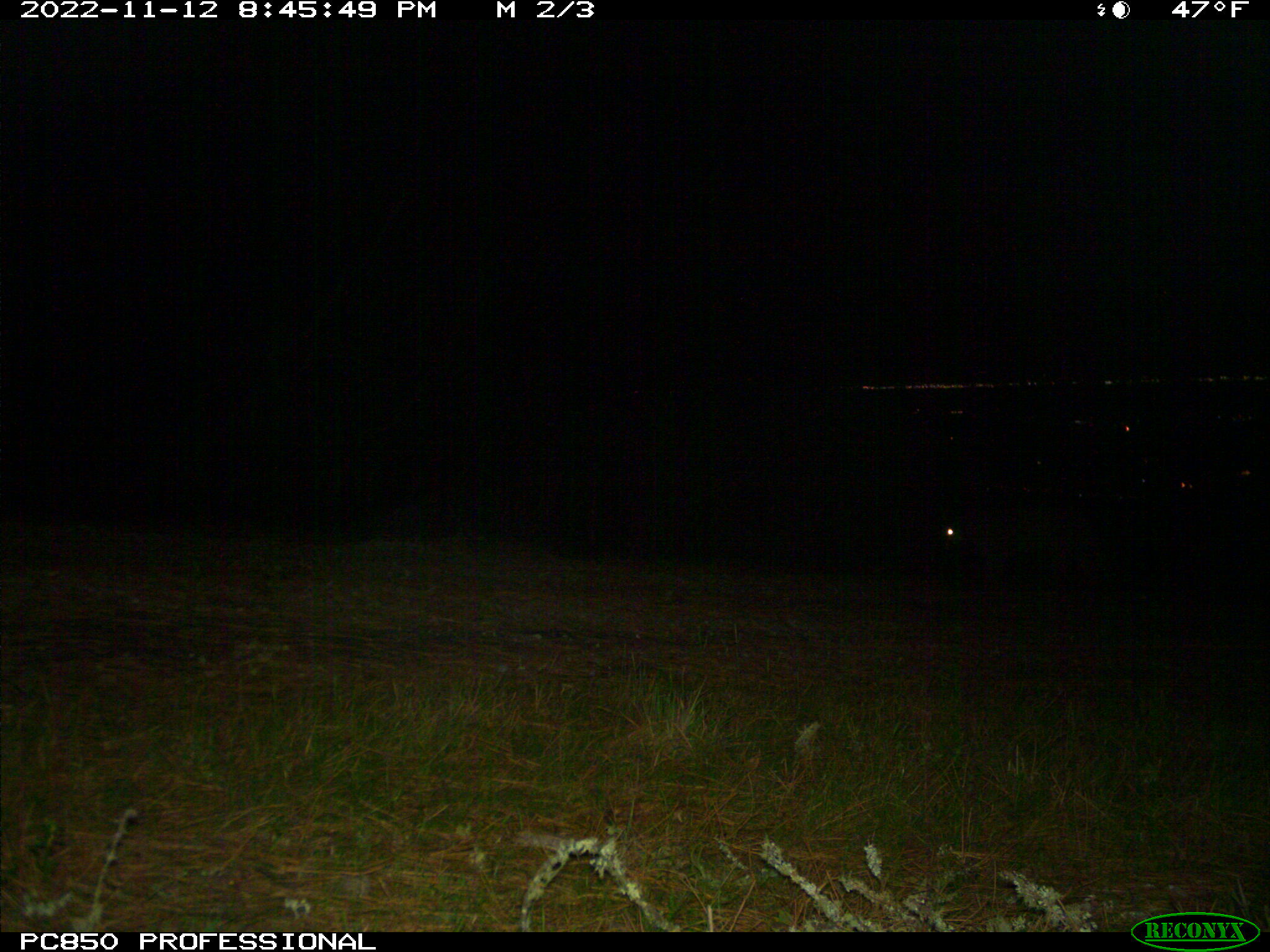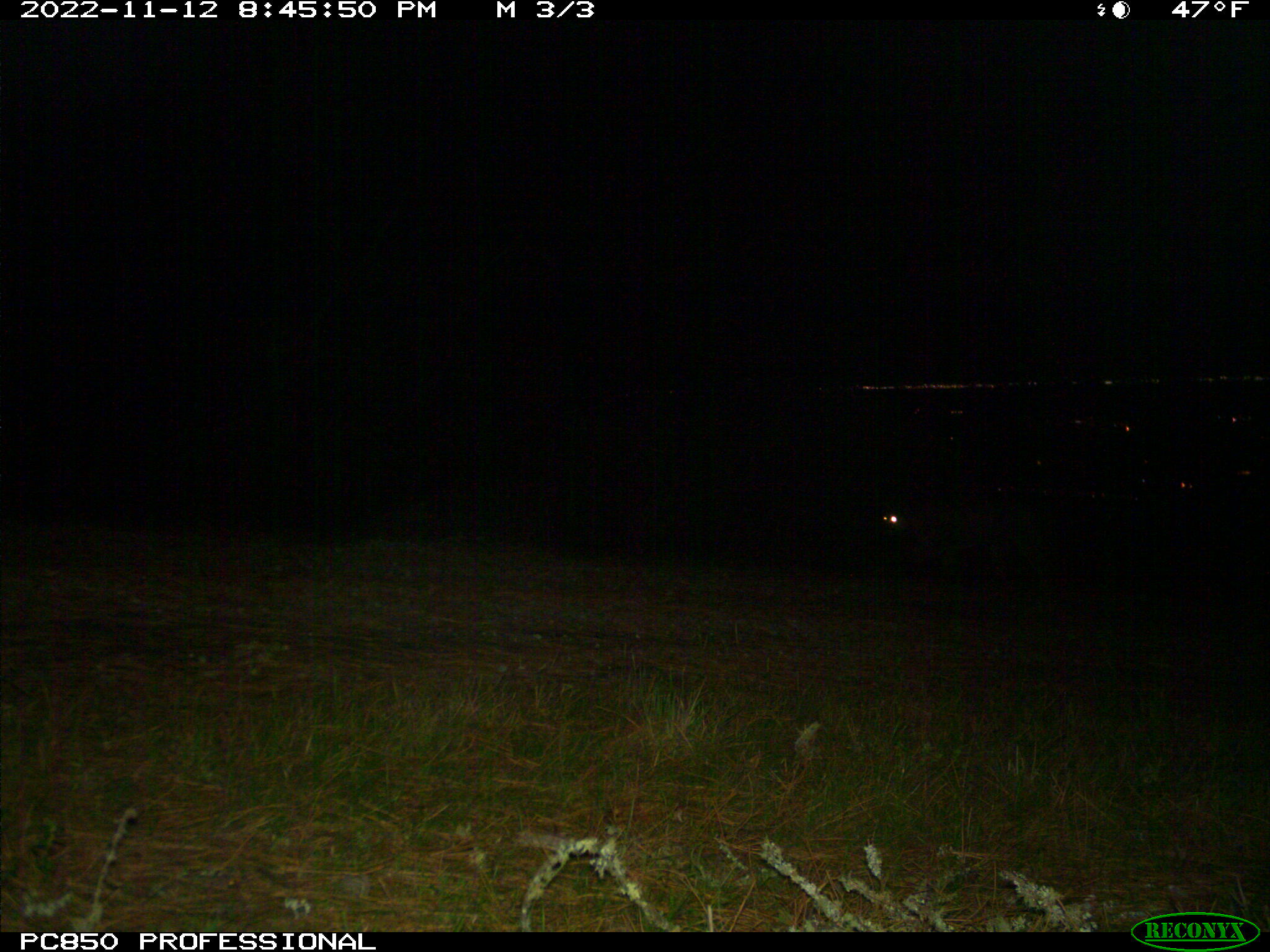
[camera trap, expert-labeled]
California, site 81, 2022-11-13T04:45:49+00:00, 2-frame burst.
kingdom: Animalia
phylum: Chordata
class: Mammalia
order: Carnivora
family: Felidae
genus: Puma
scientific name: Puma concolor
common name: puma